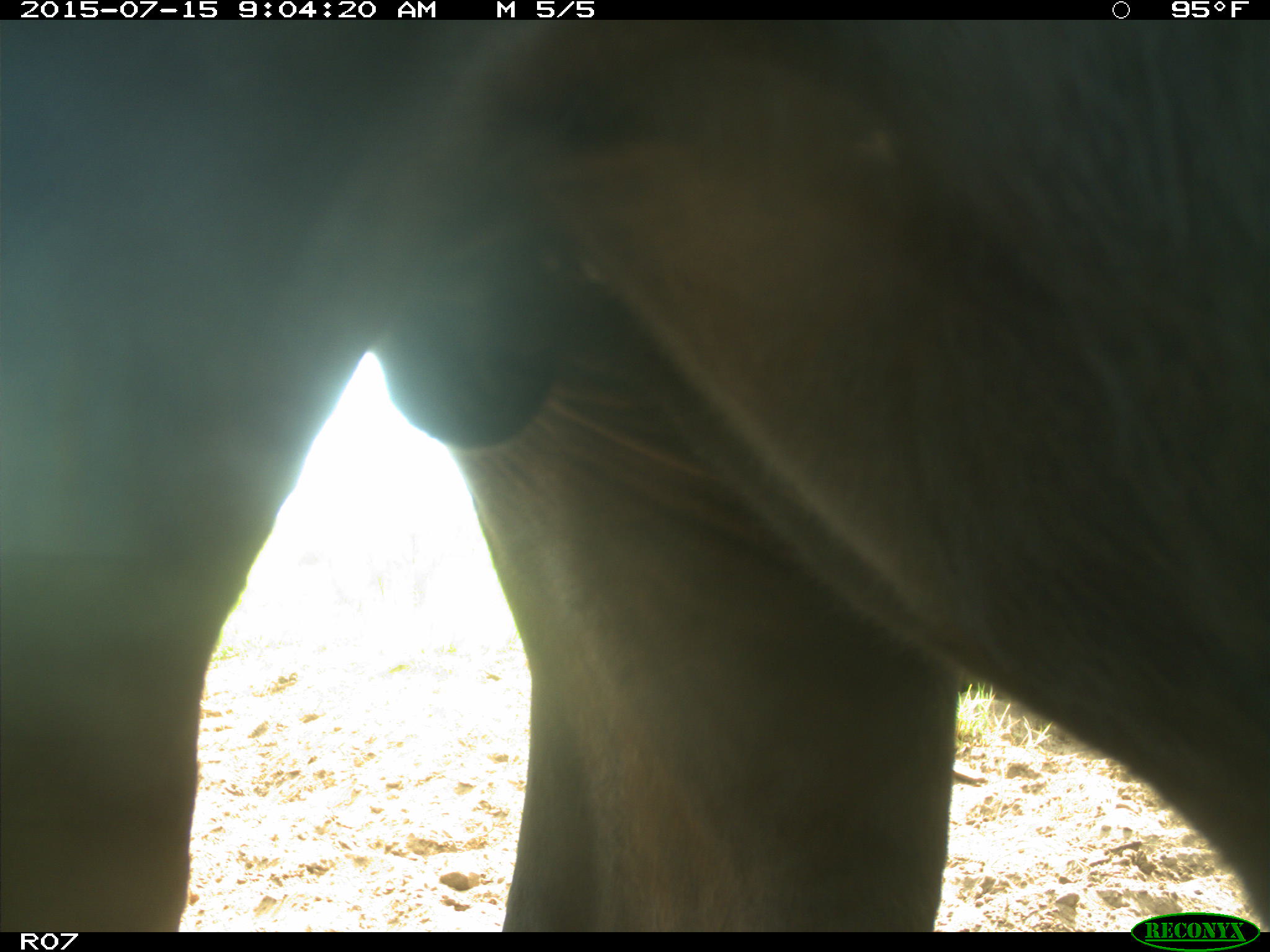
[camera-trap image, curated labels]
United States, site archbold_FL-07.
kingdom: Animalia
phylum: Chordata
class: Mammalia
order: Artiodactyla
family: Bovidae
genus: Bos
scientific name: Bos taurus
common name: domestic cow